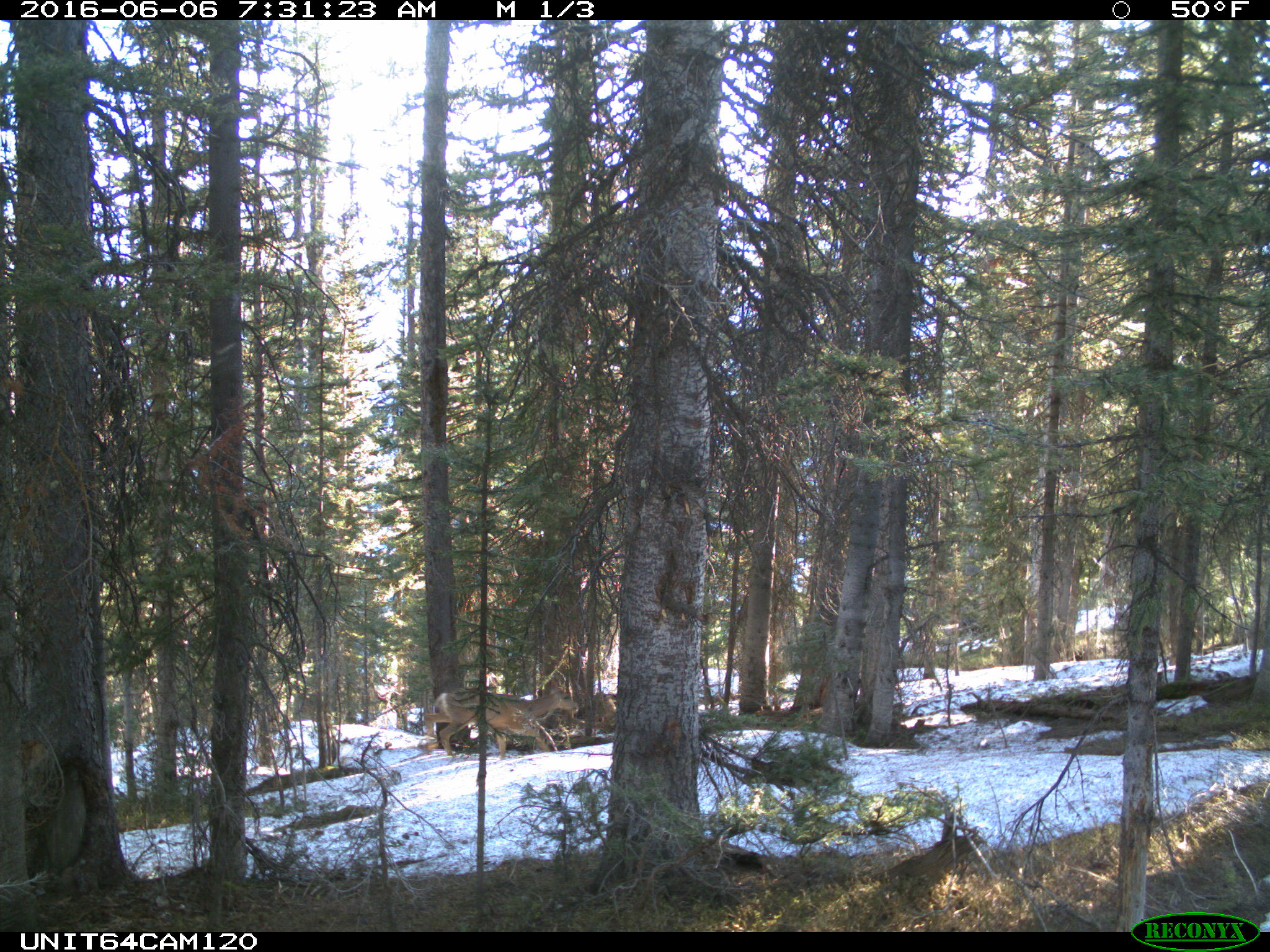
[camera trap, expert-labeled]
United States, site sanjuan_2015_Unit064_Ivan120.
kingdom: Animalia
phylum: Chordata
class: Mammalia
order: Artiodactyla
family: Cervidae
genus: Odocoileus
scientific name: Odocoileus hemionus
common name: mule deer